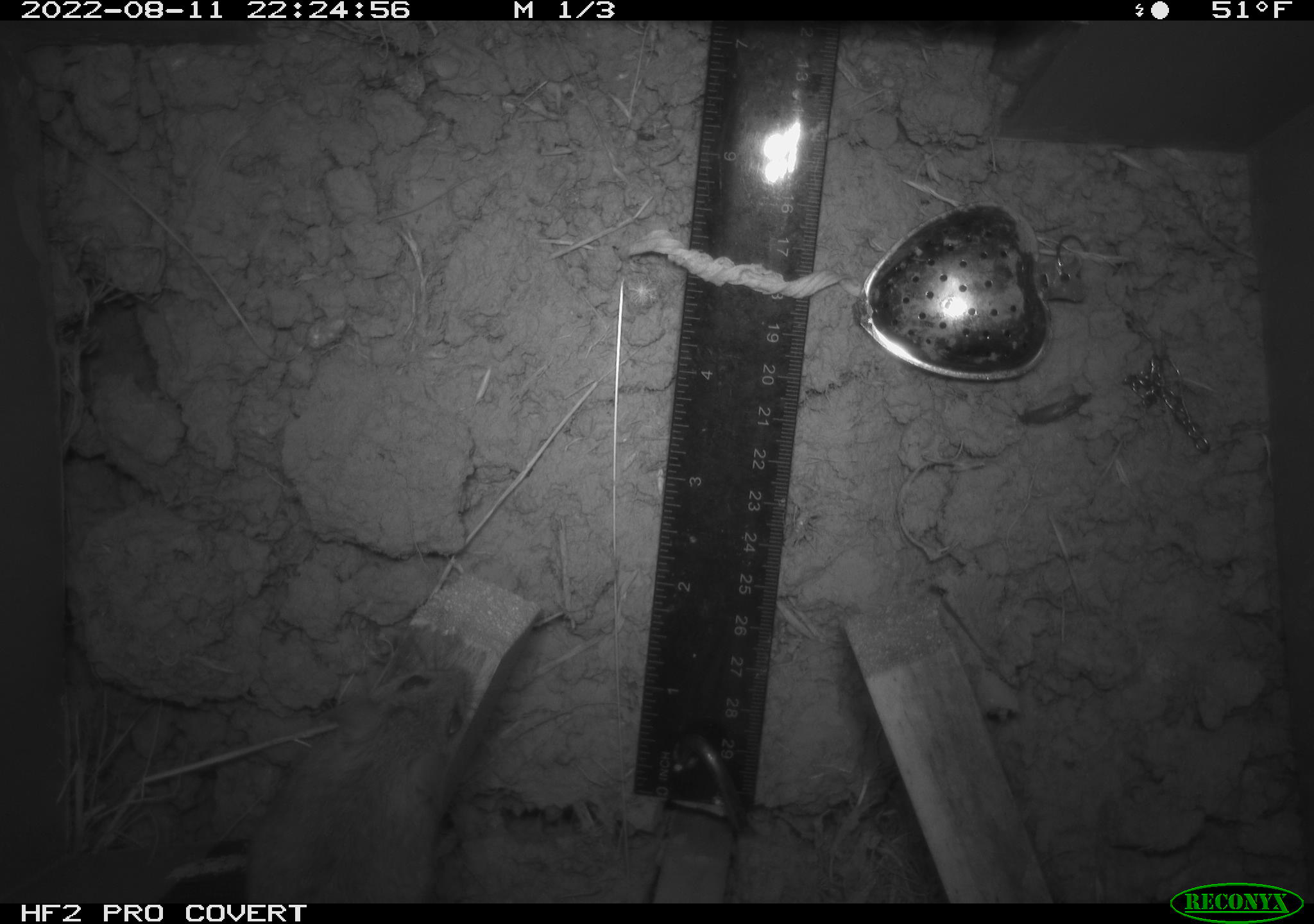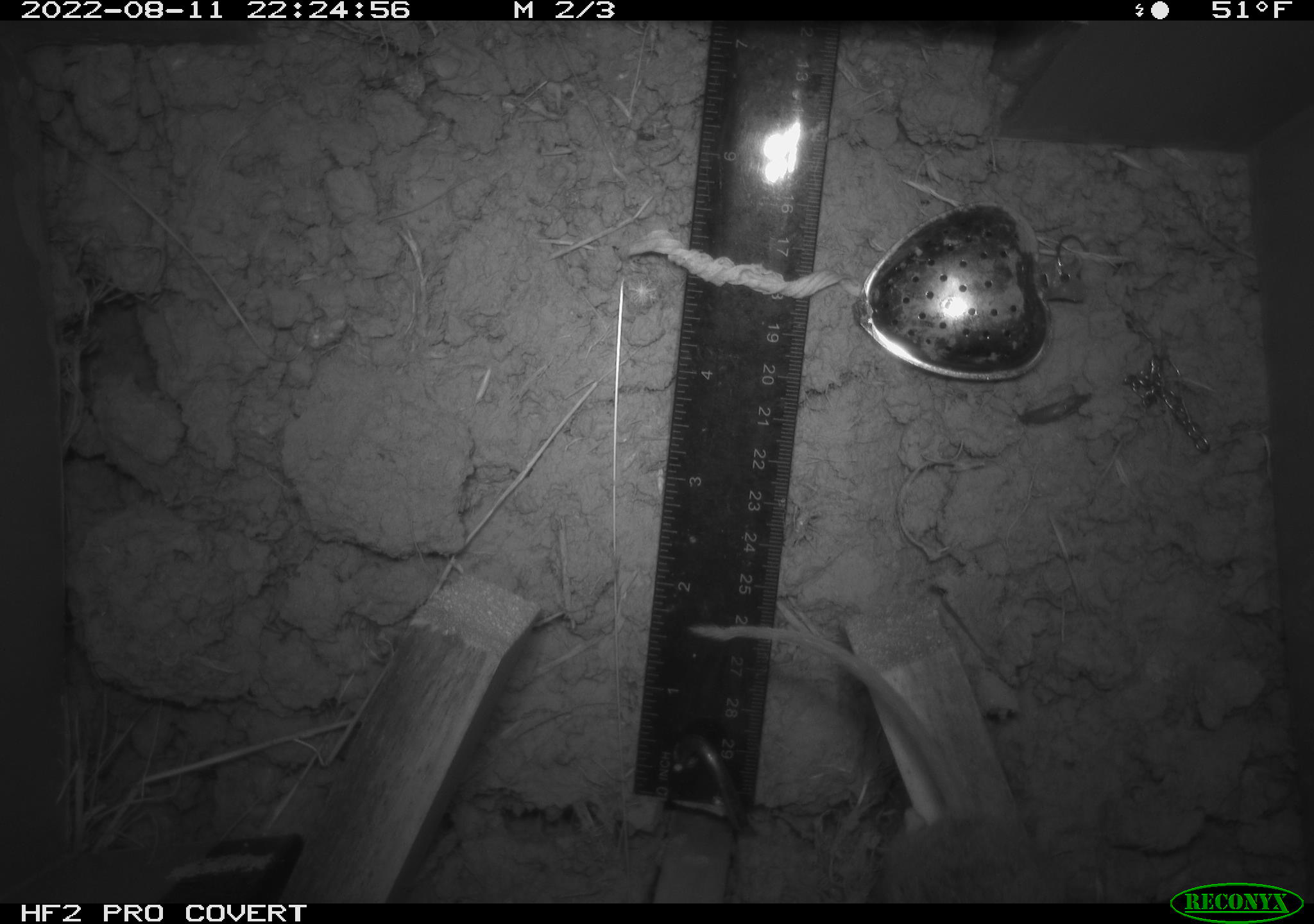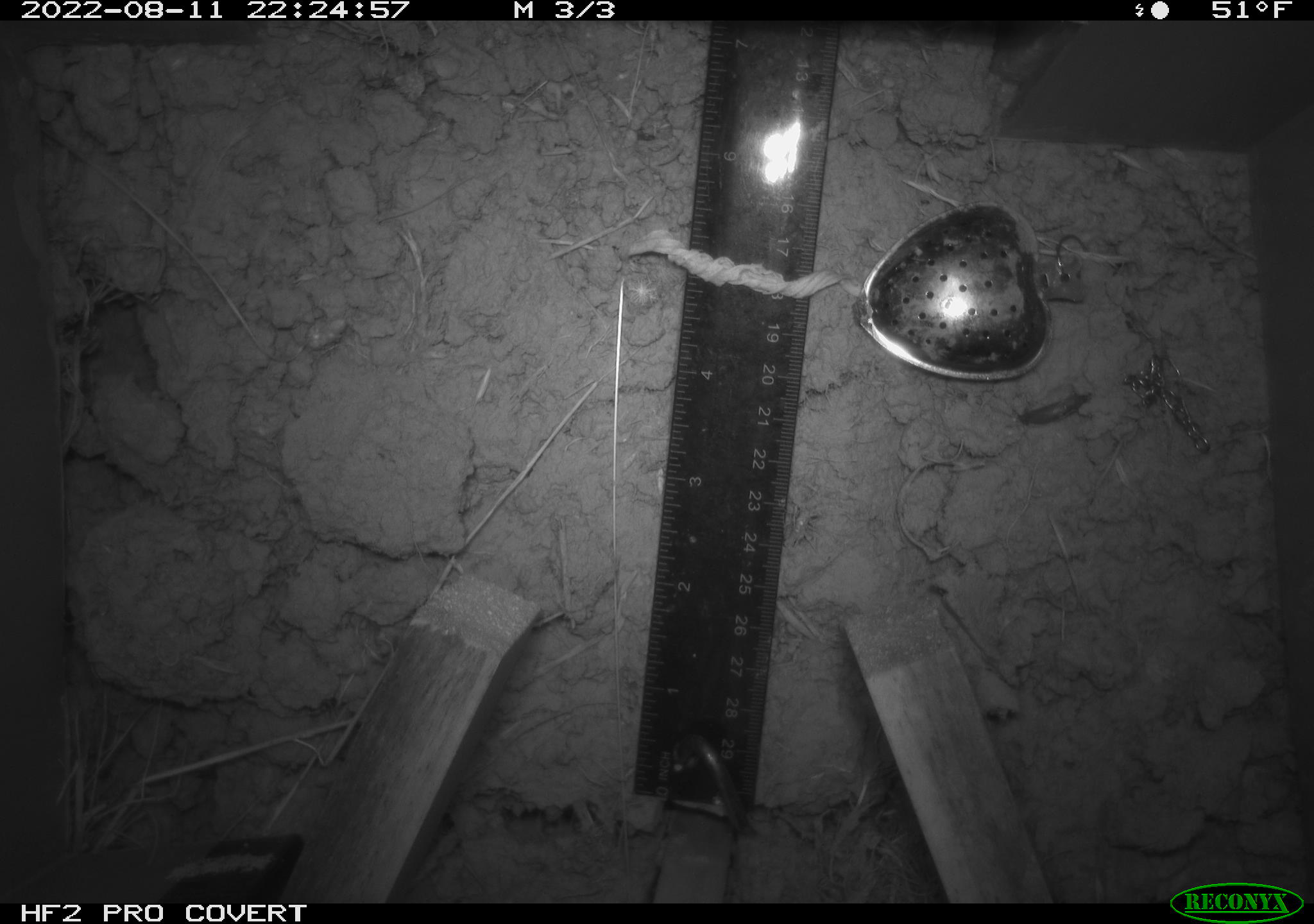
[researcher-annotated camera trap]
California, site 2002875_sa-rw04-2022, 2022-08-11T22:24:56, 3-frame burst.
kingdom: Animalia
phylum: Chordata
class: Mammalia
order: Rodentia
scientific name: Rodentia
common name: mouse species